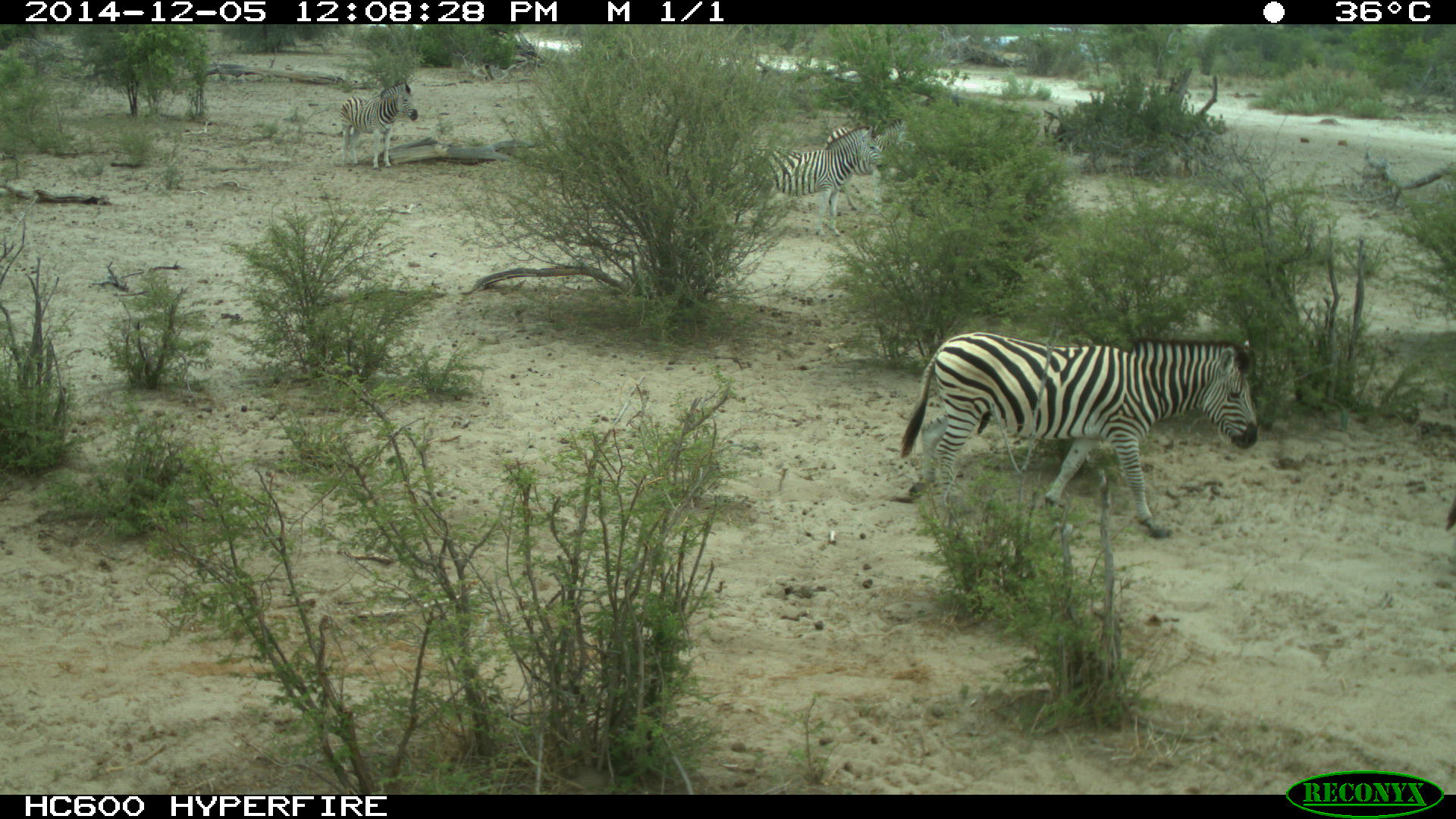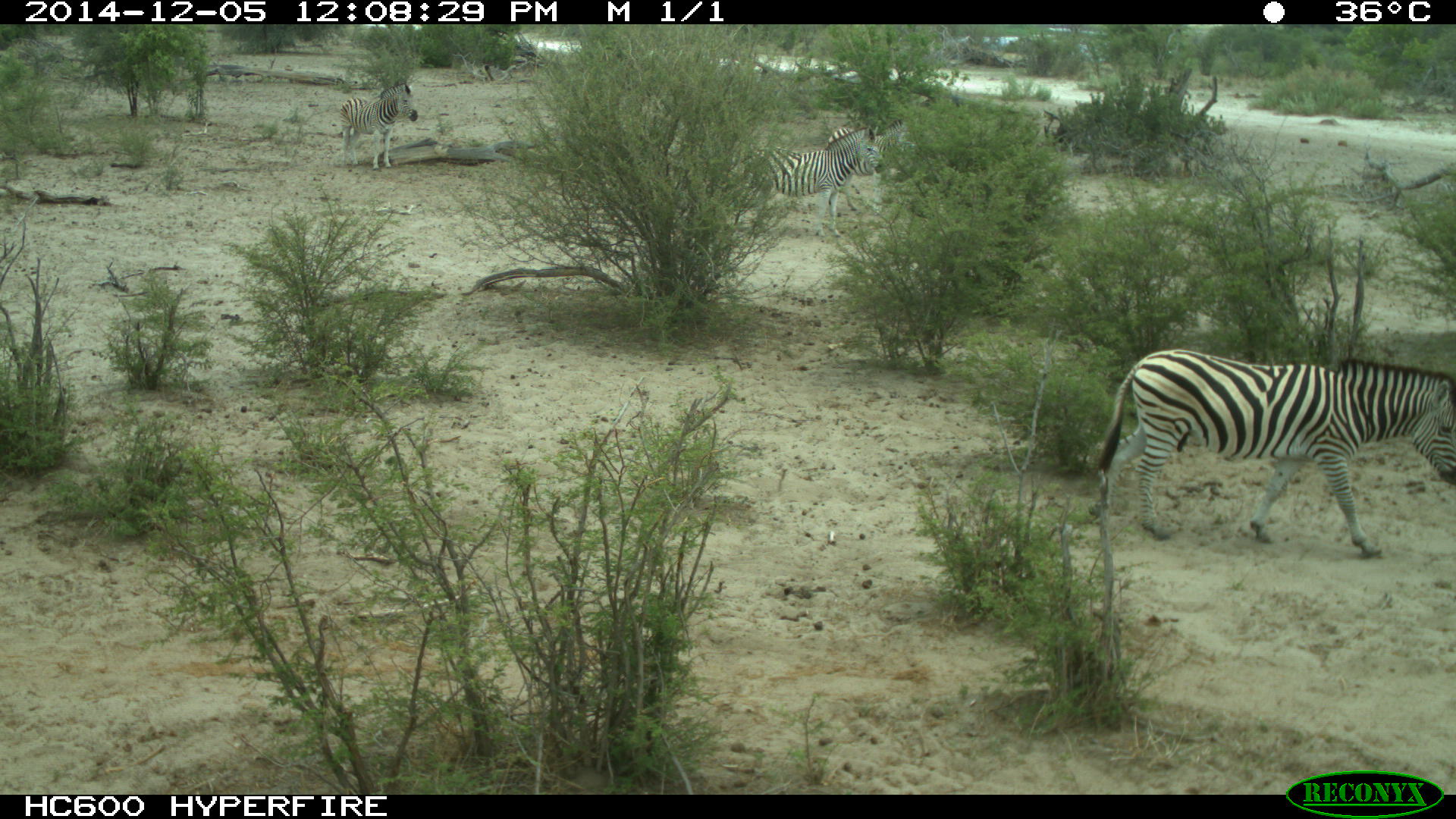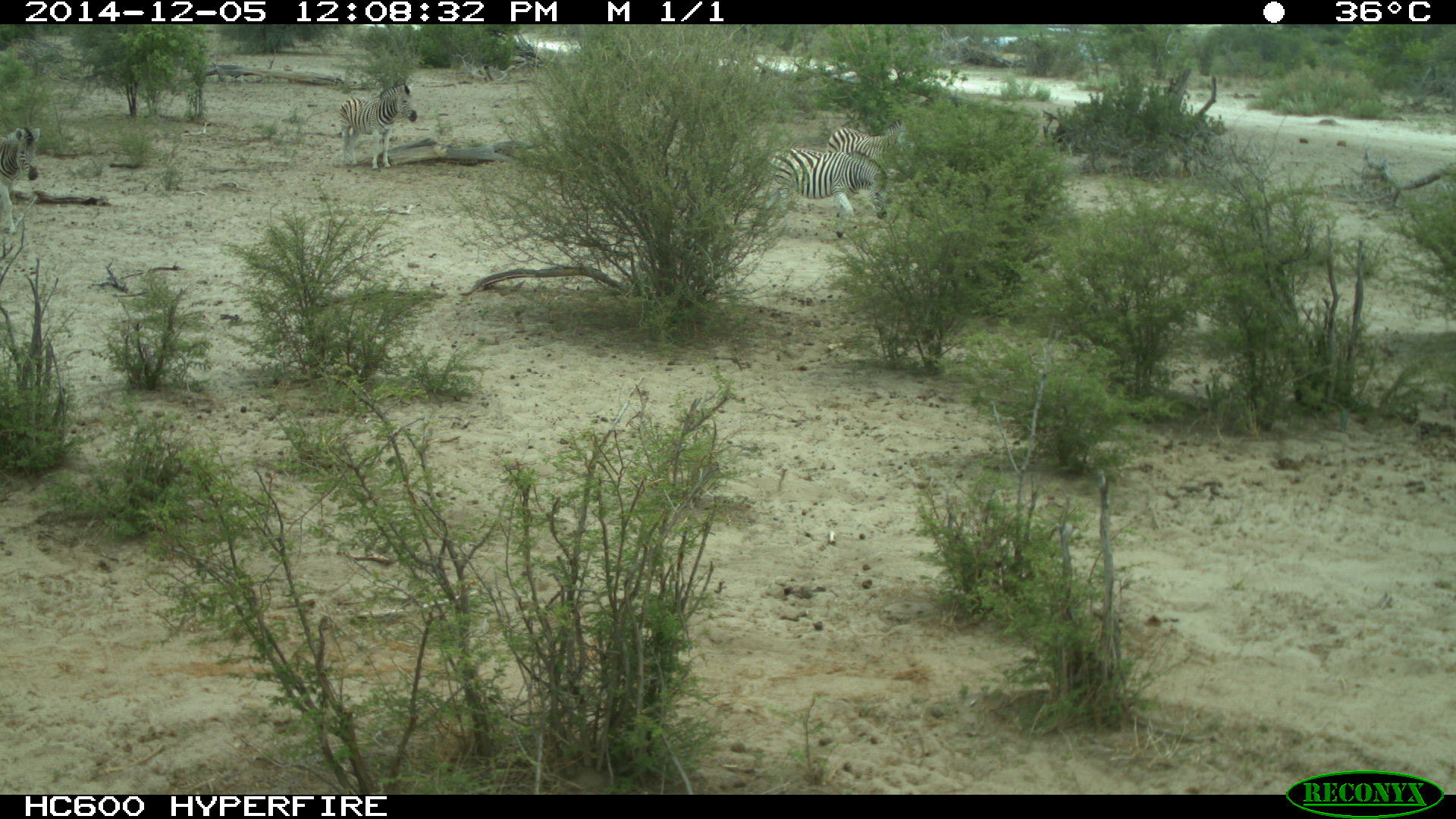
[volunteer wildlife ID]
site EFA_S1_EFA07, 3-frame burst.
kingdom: Animalia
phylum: Chordata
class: Mammalia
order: Perissodactyla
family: Equidae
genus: Equus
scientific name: Equus quagga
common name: plains zebra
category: zebraplains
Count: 5.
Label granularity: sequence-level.